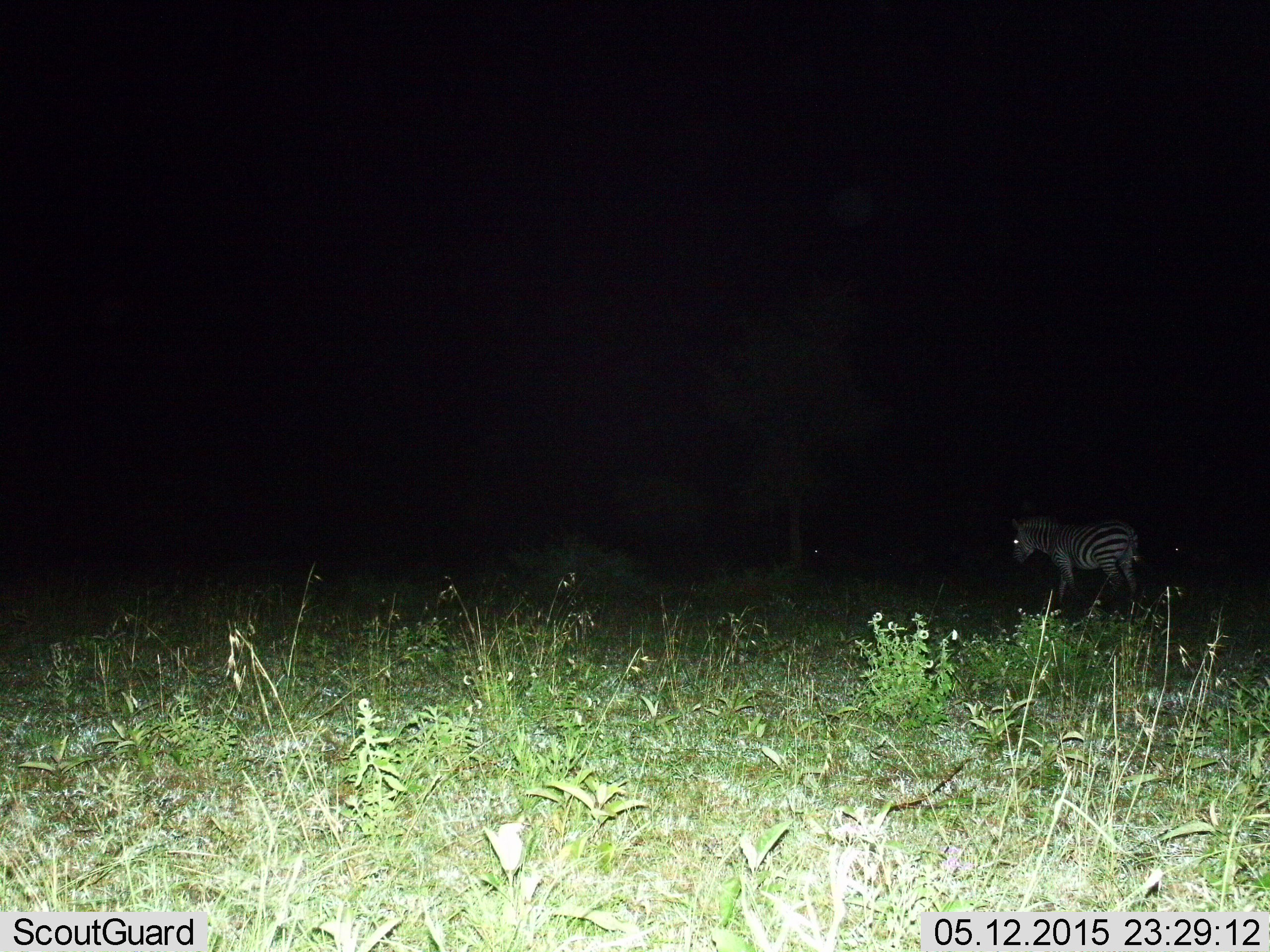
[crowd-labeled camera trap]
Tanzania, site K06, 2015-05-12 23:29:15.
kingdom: Animalia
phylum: Chordata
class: Mammalia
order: Perissodactyla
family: Equidae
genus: Equus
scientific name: Equus quagga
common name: plains zebra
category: zebra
Zebra (plains zebra) (Equus quagga), count 1. Behavior (volunteer vote fractions): standing 60%, resting 0%, moving 50%, interacting 0%. Young present (vote fraction): 0%. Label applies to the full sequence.